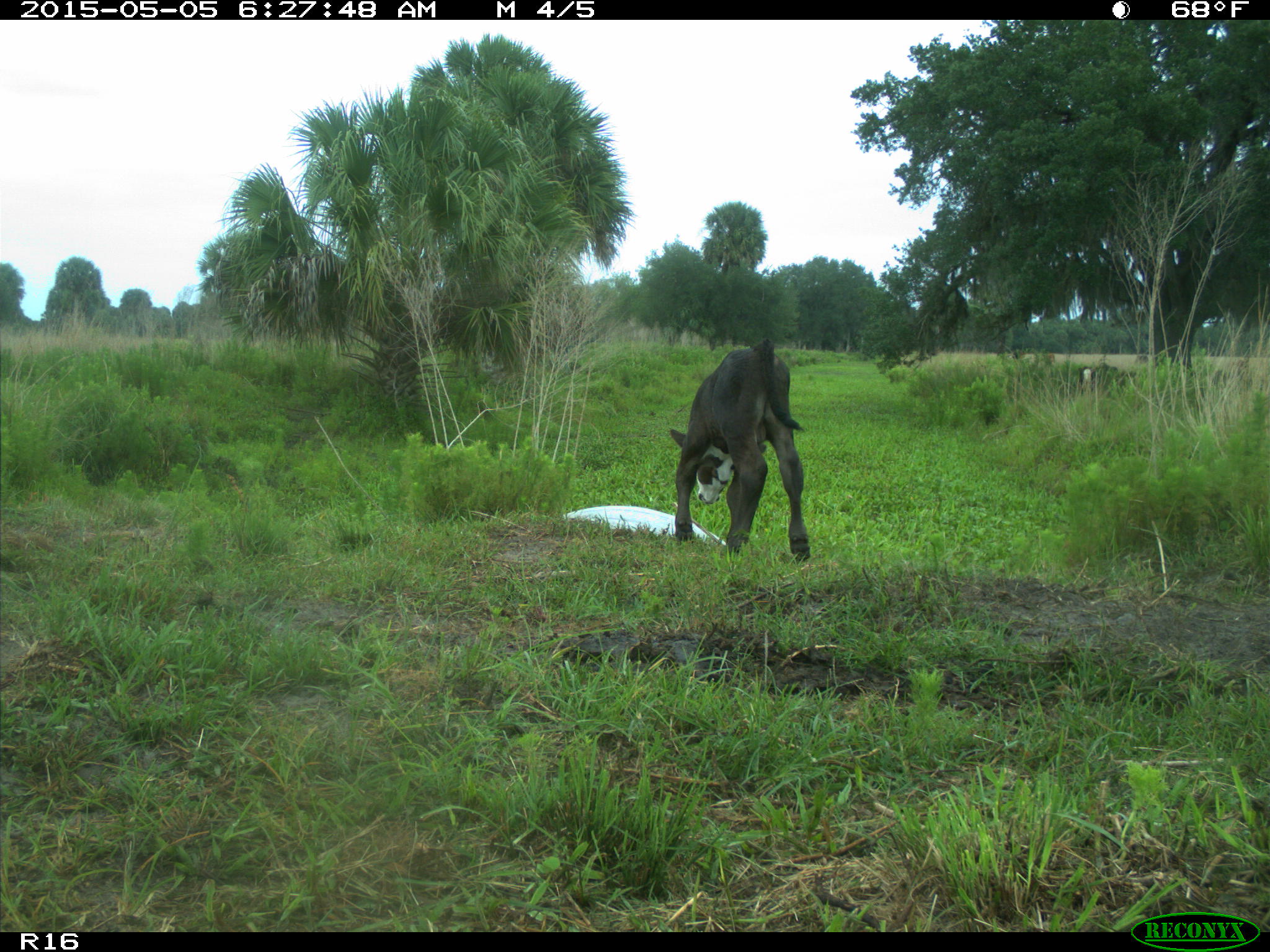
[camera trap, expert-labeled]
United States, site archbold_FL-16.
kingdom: Animalia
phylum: Chordata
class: Mammalia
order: Artiodactyla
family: Bovidae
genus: Bos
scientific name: Bos taurus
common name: domestic cow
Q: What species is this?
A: Bos taurus (domestic cow).